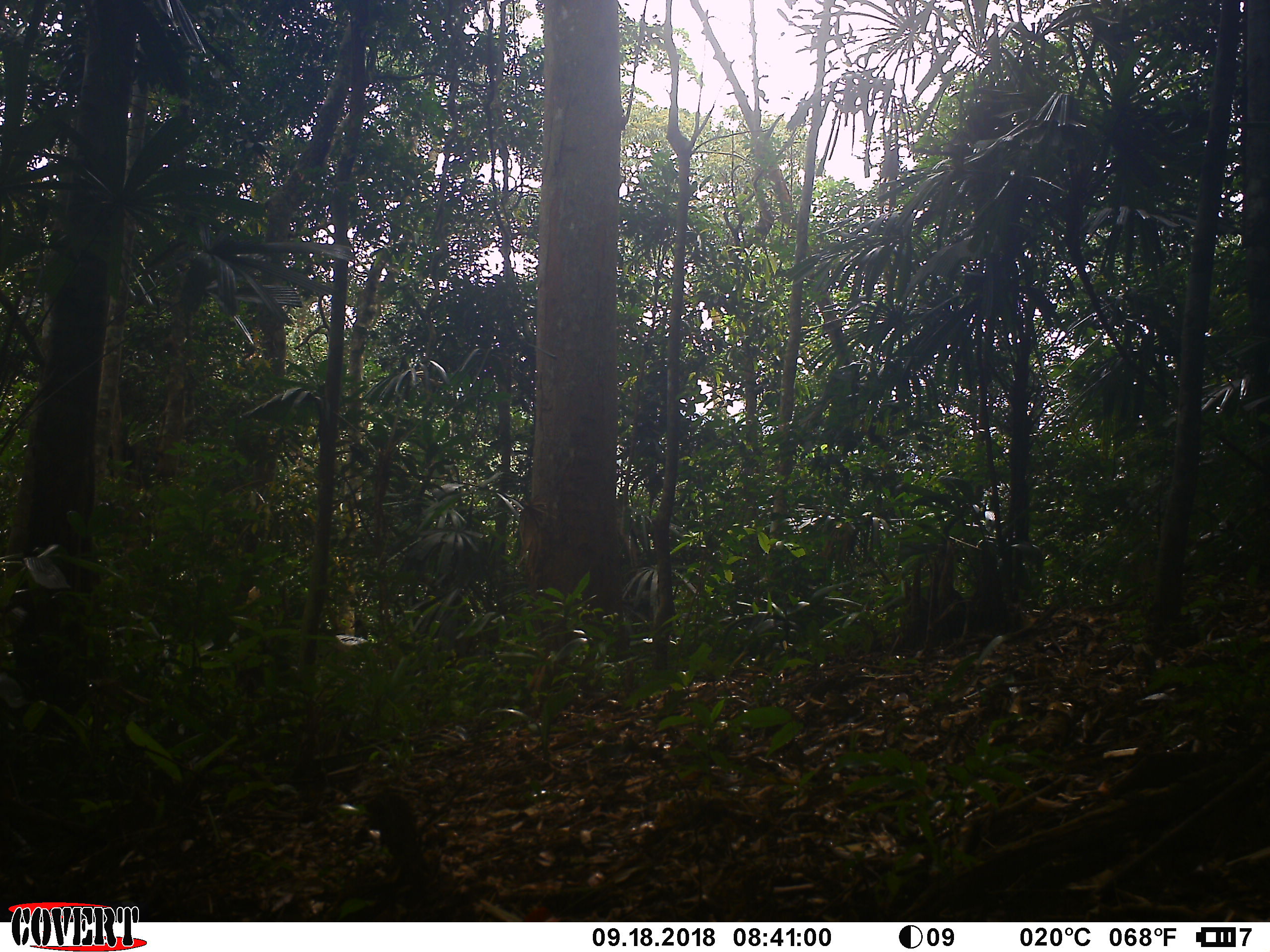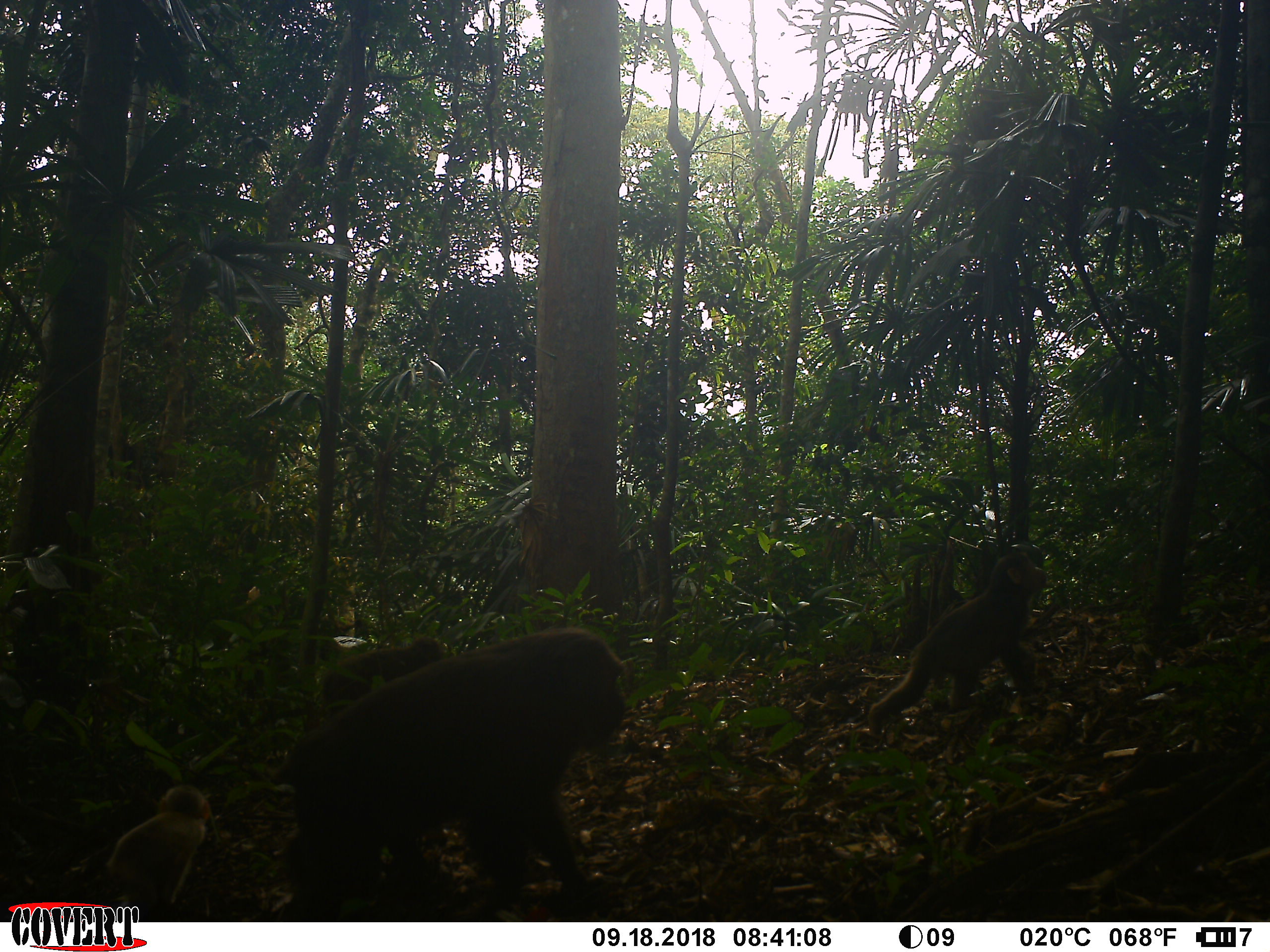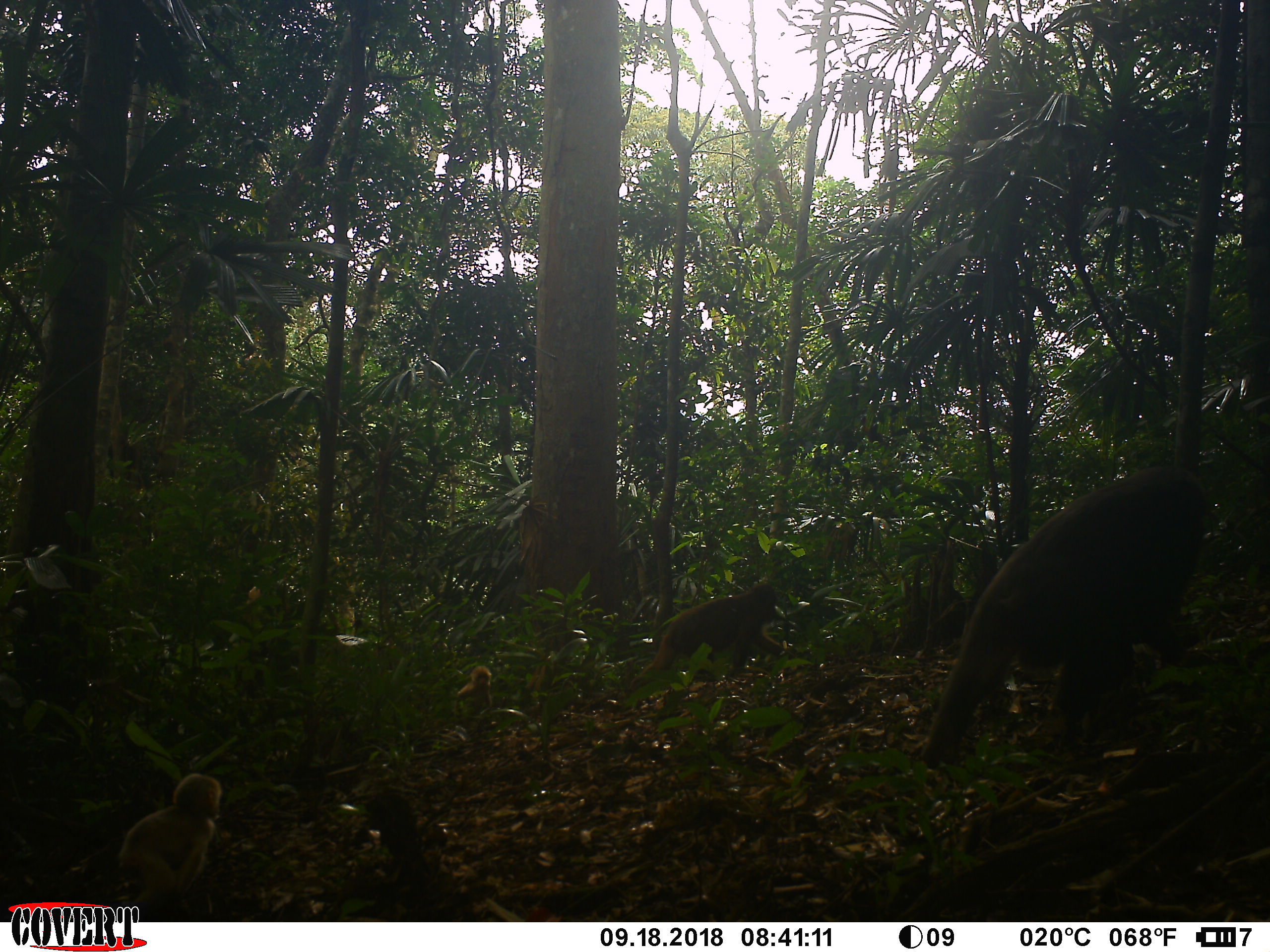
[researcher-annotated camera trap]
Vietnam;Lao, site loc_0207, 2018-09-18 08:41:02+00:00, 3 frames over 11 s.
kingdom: Animalia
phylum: Chordata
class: Mammalia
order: Primates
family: Cercopithecidae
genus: Macaca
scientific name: Macaca arctoides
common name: stump-tailed macaque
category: stump tailed macaque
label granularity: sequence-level